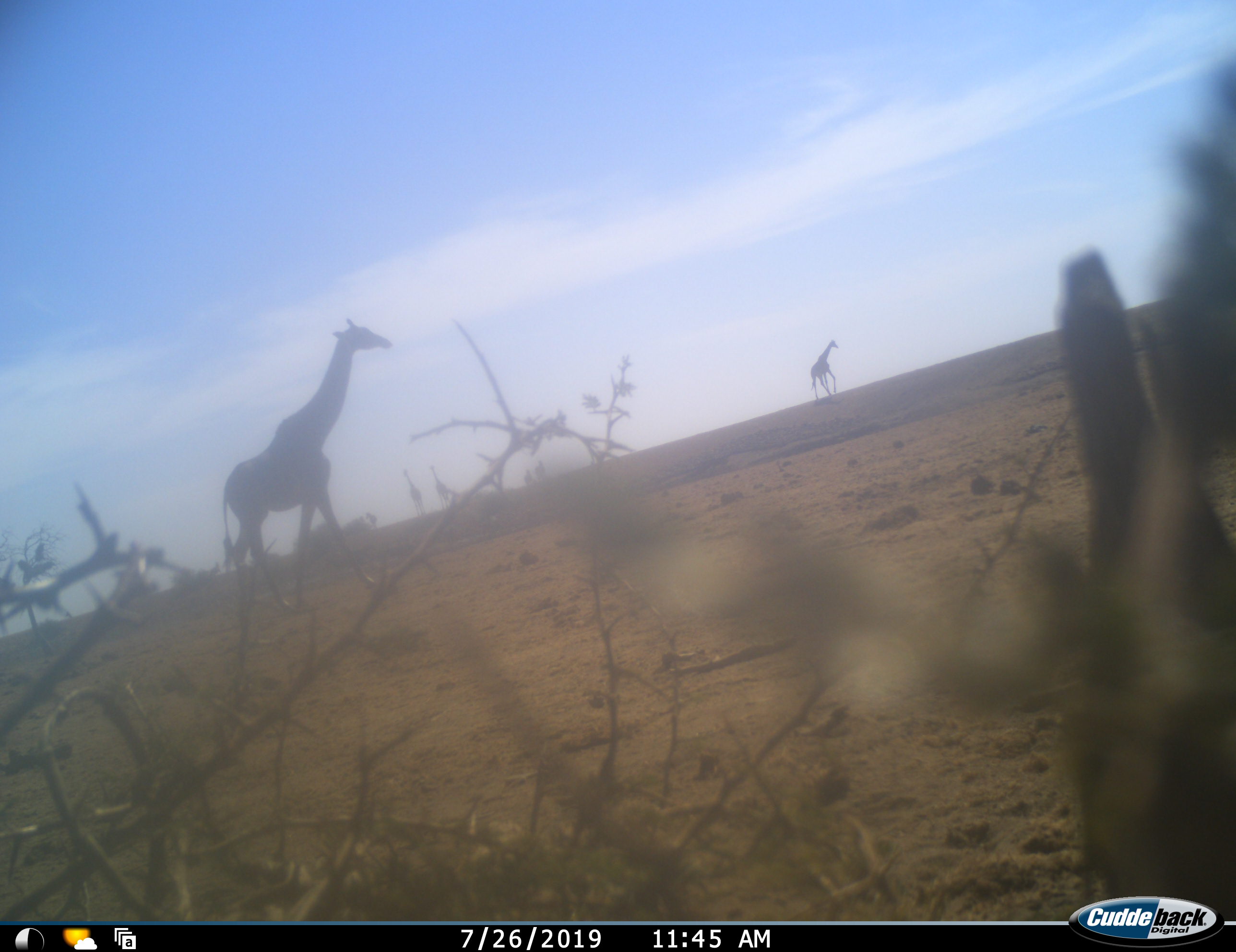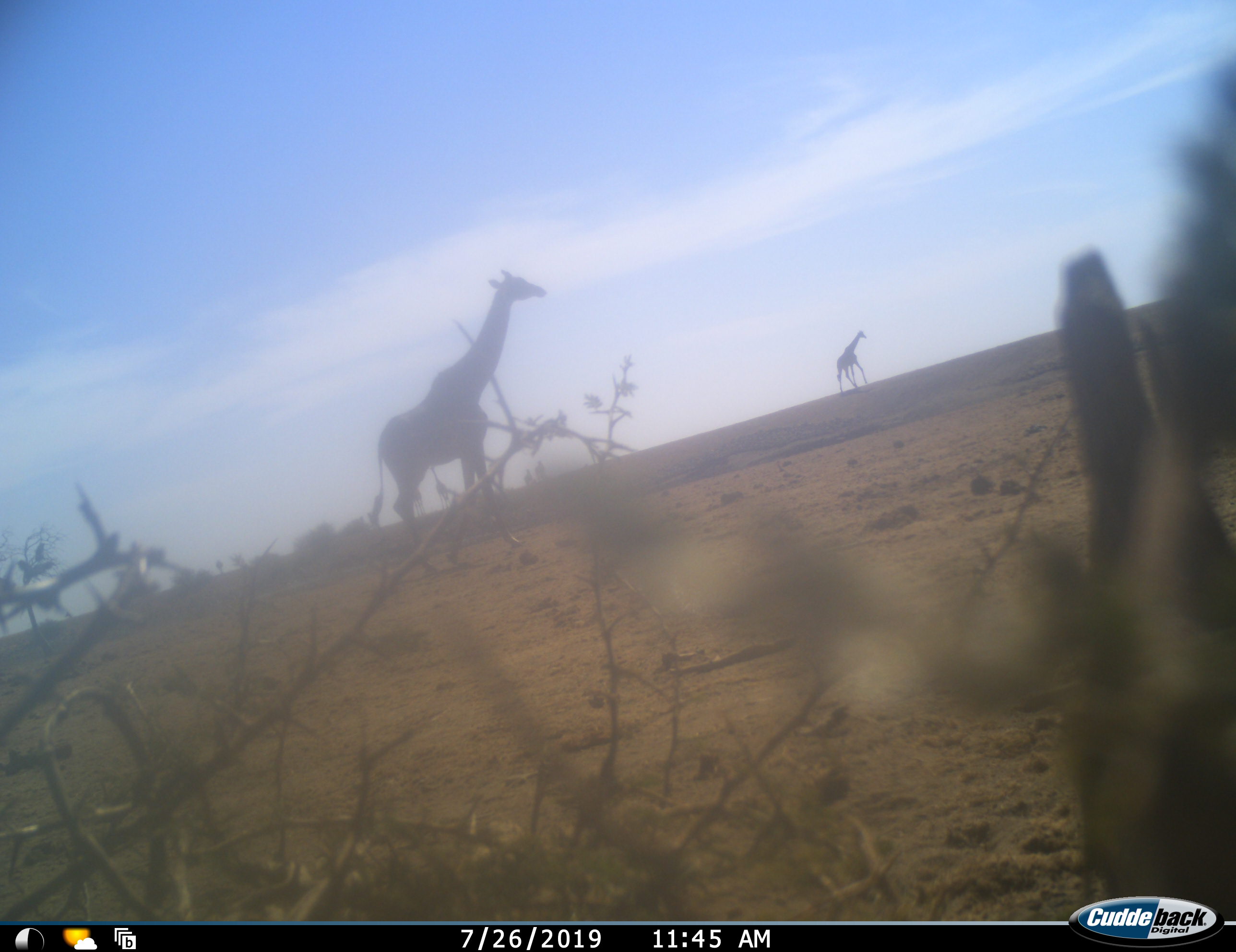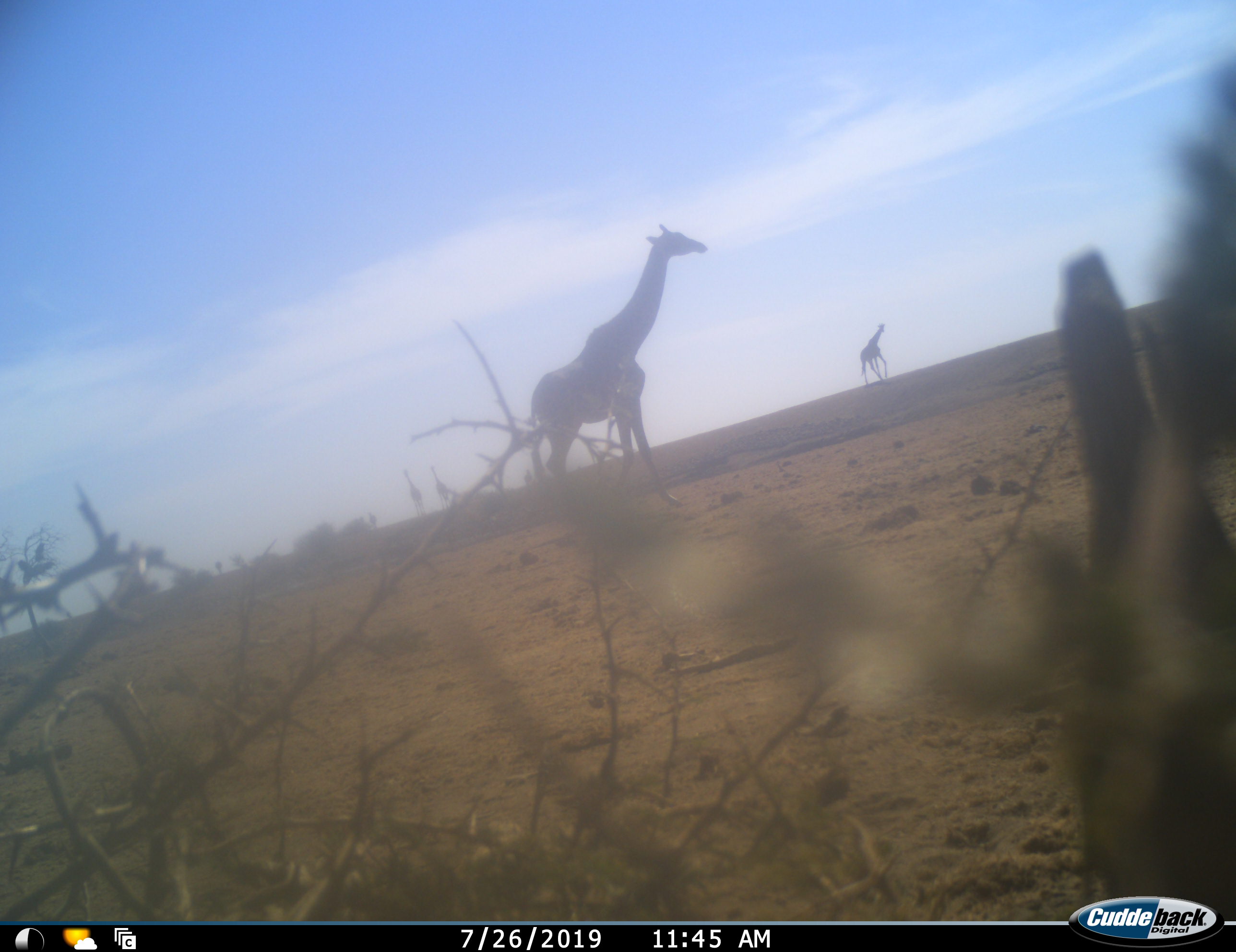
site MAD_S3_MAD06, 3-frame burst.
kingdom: Animalia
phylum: Chordata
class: Mammalia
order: Artiodactyla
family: Giraffidae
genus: Giraffa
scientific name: Giraffa camelopardalis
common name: giraffe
Giraffe (Giraffa camelopardalis), count 2. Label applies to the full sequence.